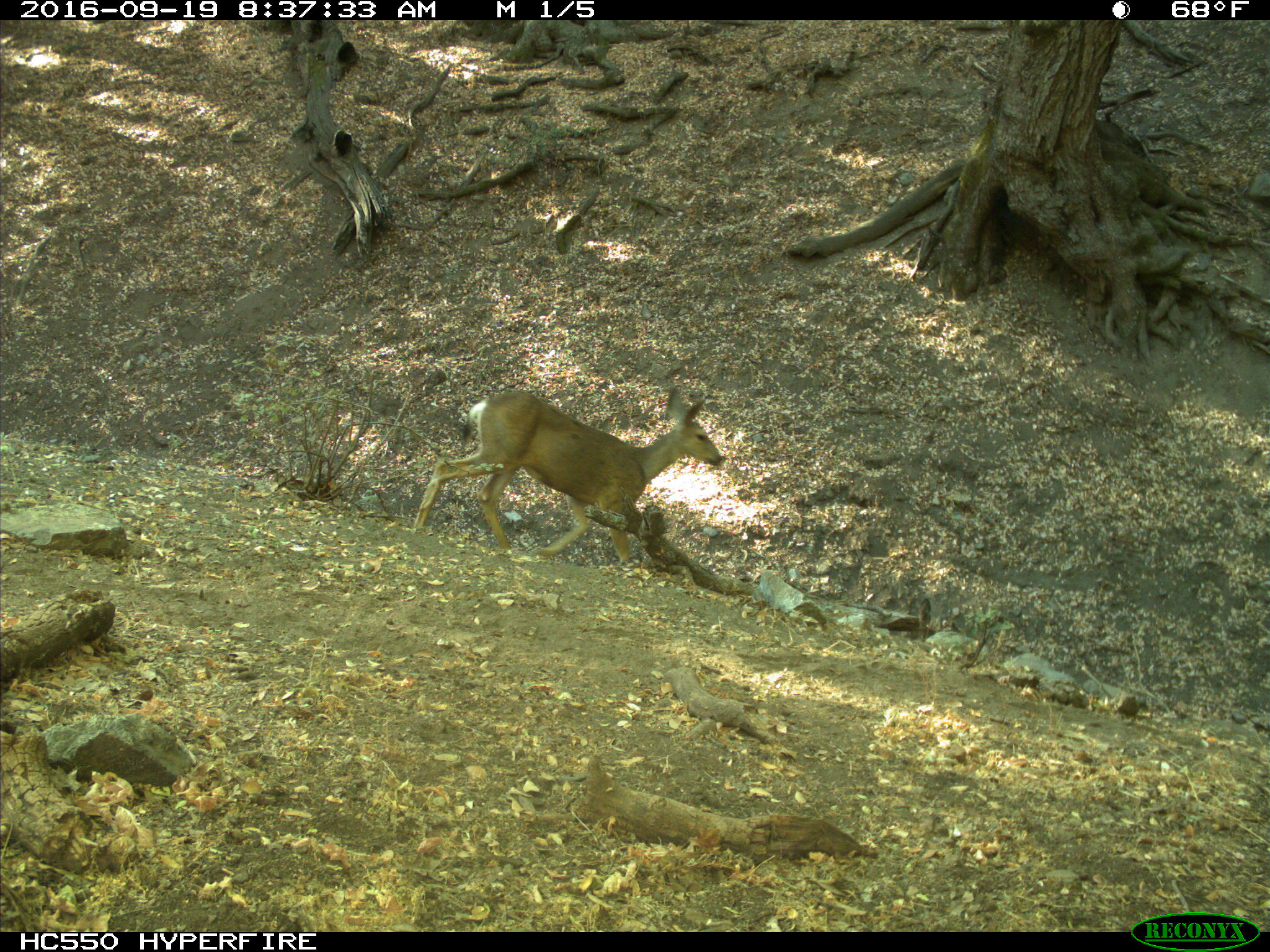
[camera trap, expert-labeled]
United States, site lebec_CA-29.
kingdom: Animalia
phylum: Chordata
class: Mammalia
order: Artiodactyla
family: Cervidae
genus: Odocoileus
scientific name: Odocoileus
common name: deer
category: unidentified deer